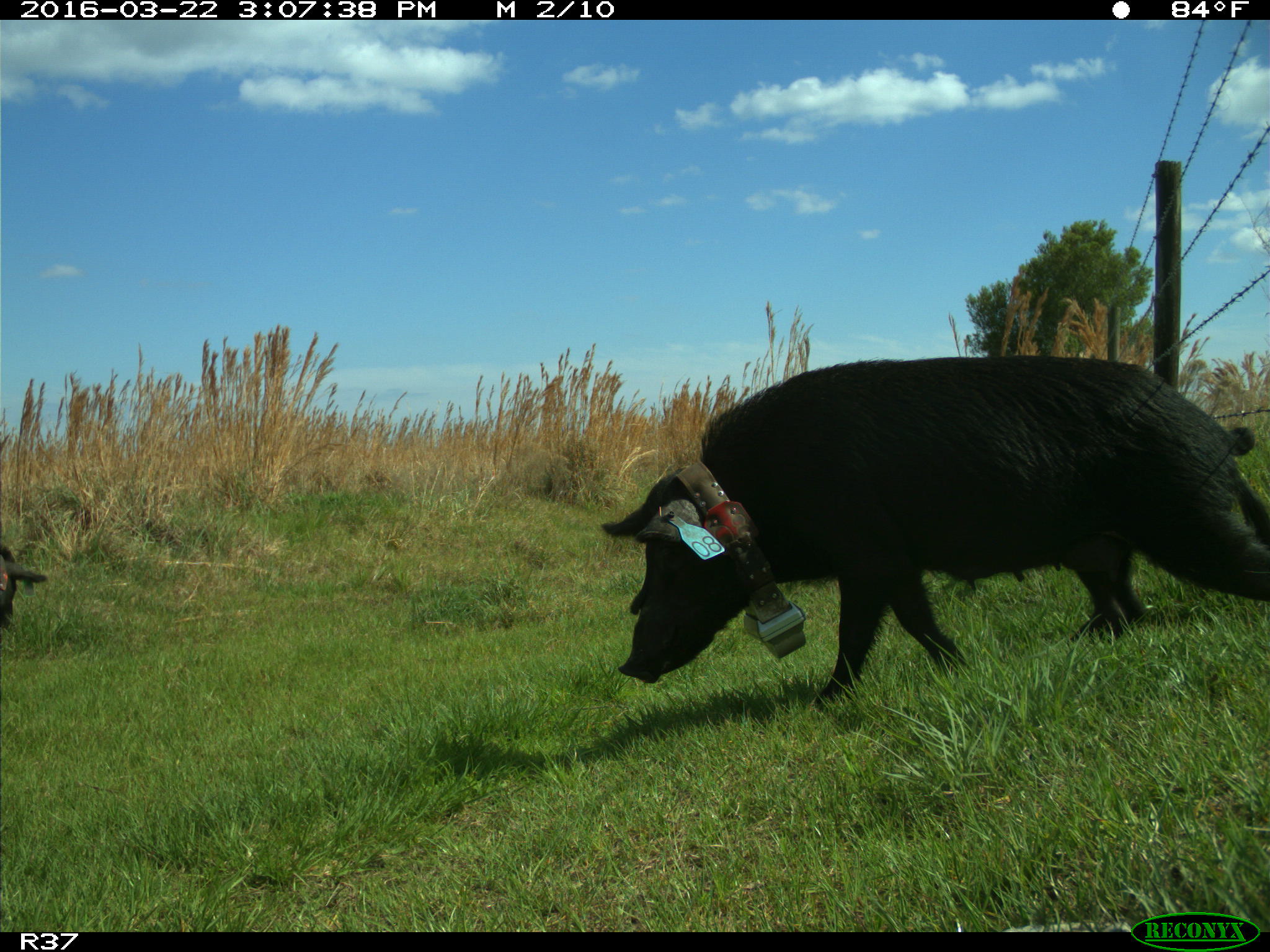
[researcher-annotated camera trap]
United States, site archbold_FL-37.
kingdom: Animalia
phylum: Chordata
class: Mammalia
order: Artiodactyla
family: Suidae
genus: Sus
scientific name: Sus scrofa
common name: wild boar